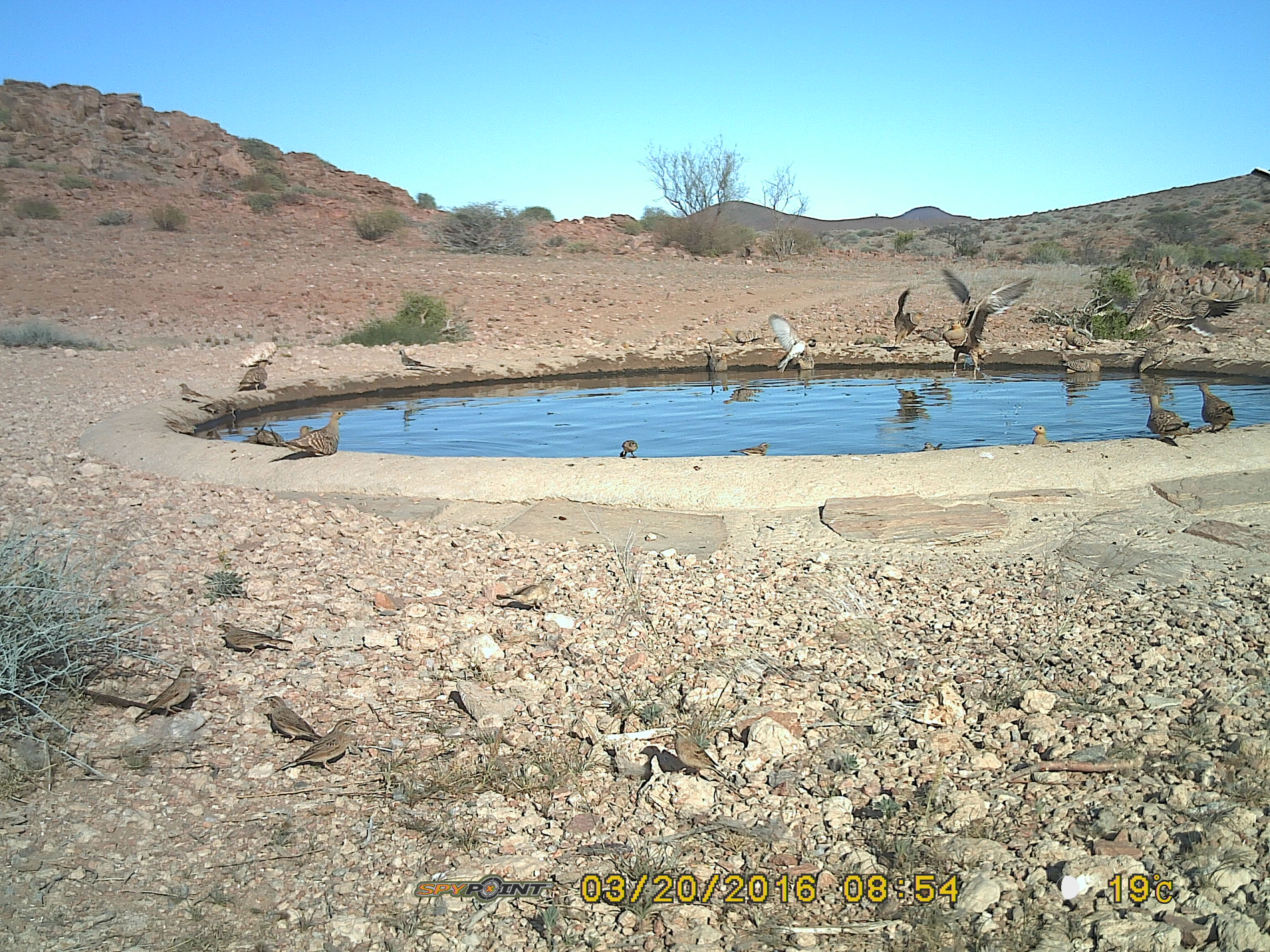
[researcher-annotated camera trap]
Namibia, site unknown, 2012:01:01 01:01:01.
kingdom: Animalia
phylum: Chordata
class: Aves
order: Pterocliformes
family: Pteroclidae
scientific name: Pteroclidae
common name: sandgrouse